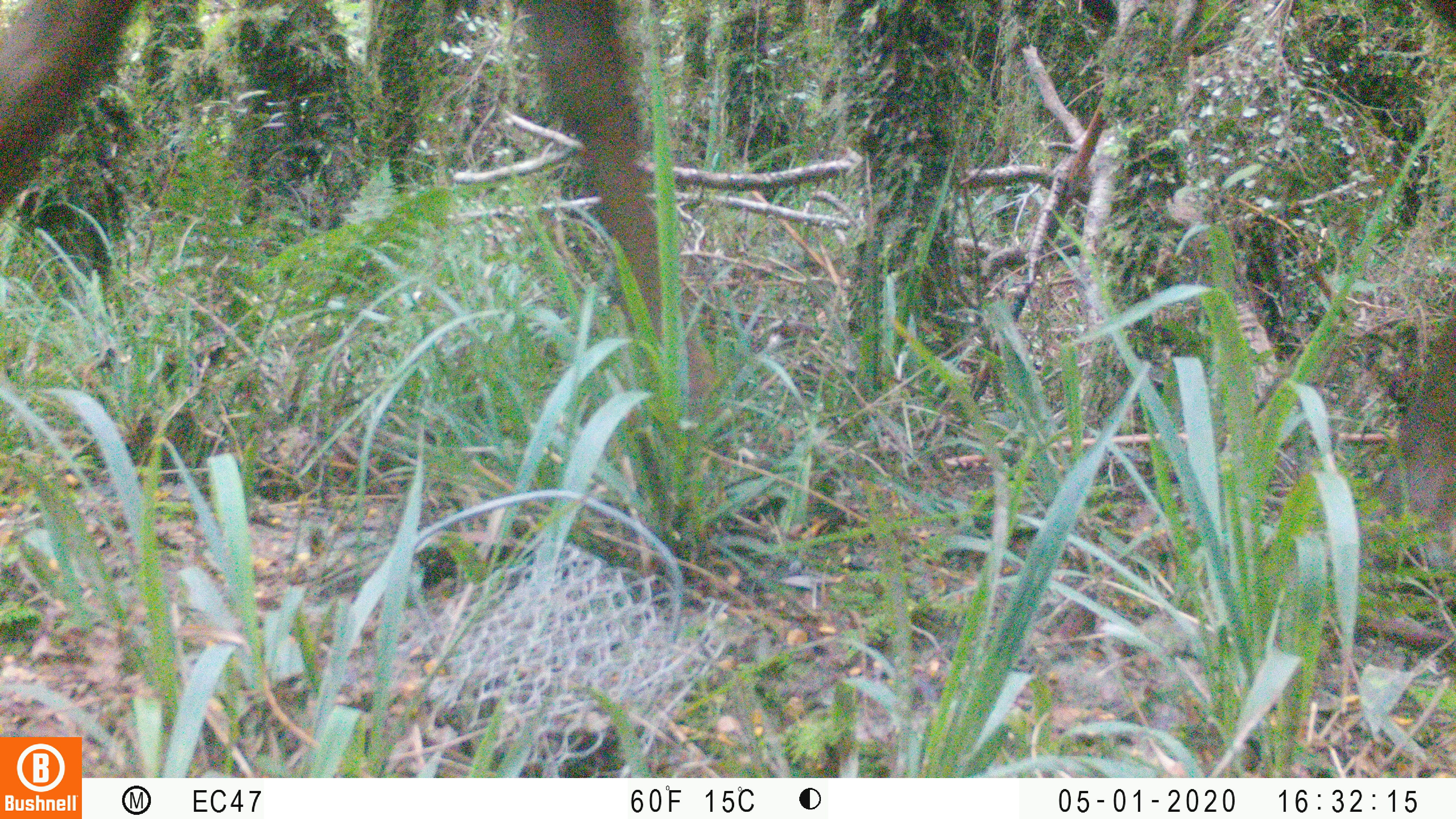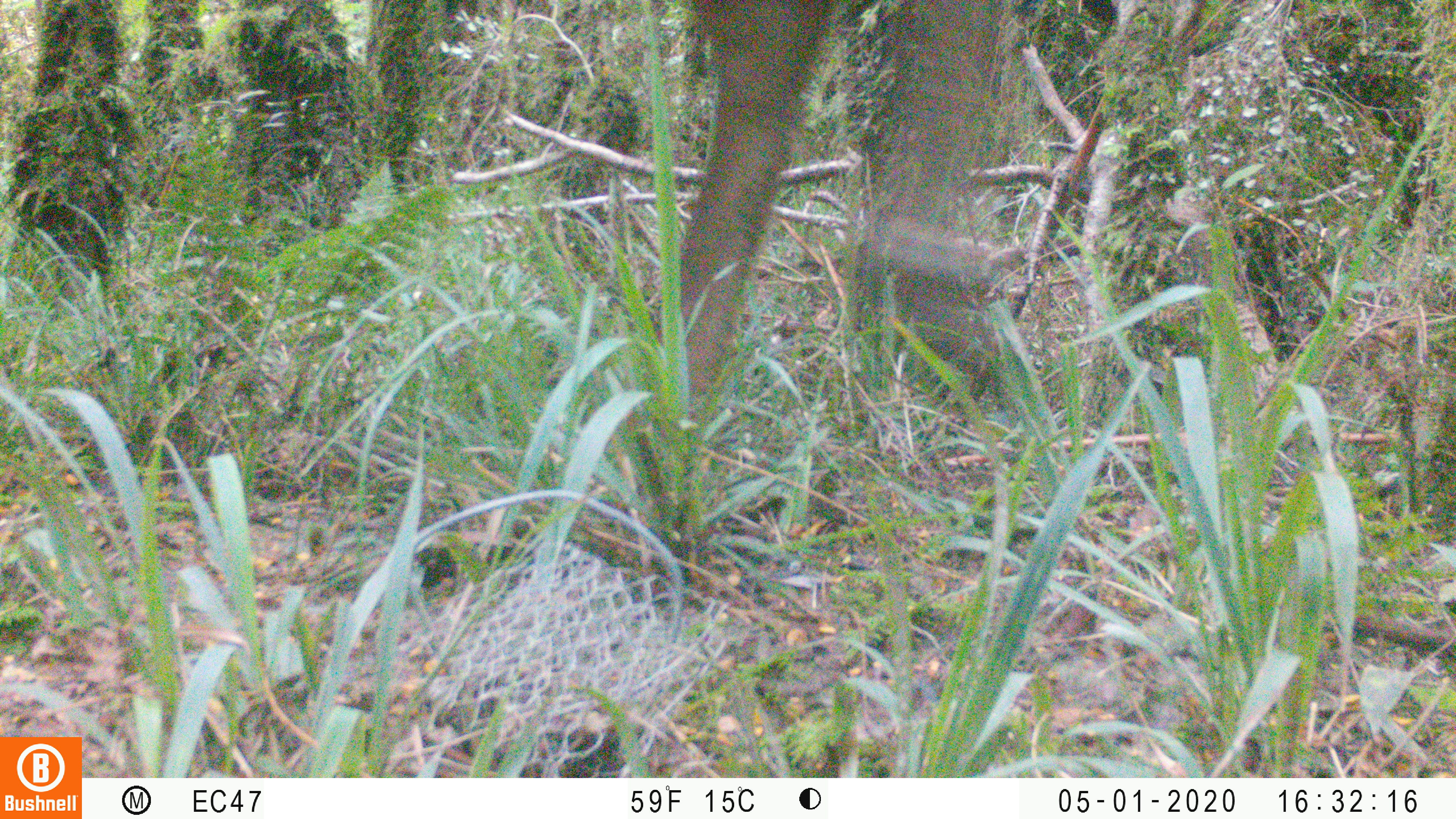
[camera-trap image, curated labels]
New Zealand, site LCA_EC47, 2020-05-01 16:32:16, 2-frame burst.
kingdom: Animalia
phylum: Chordata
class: Mammalia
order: Artiodactyla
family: Cervidae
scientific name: Cervidae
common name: deer